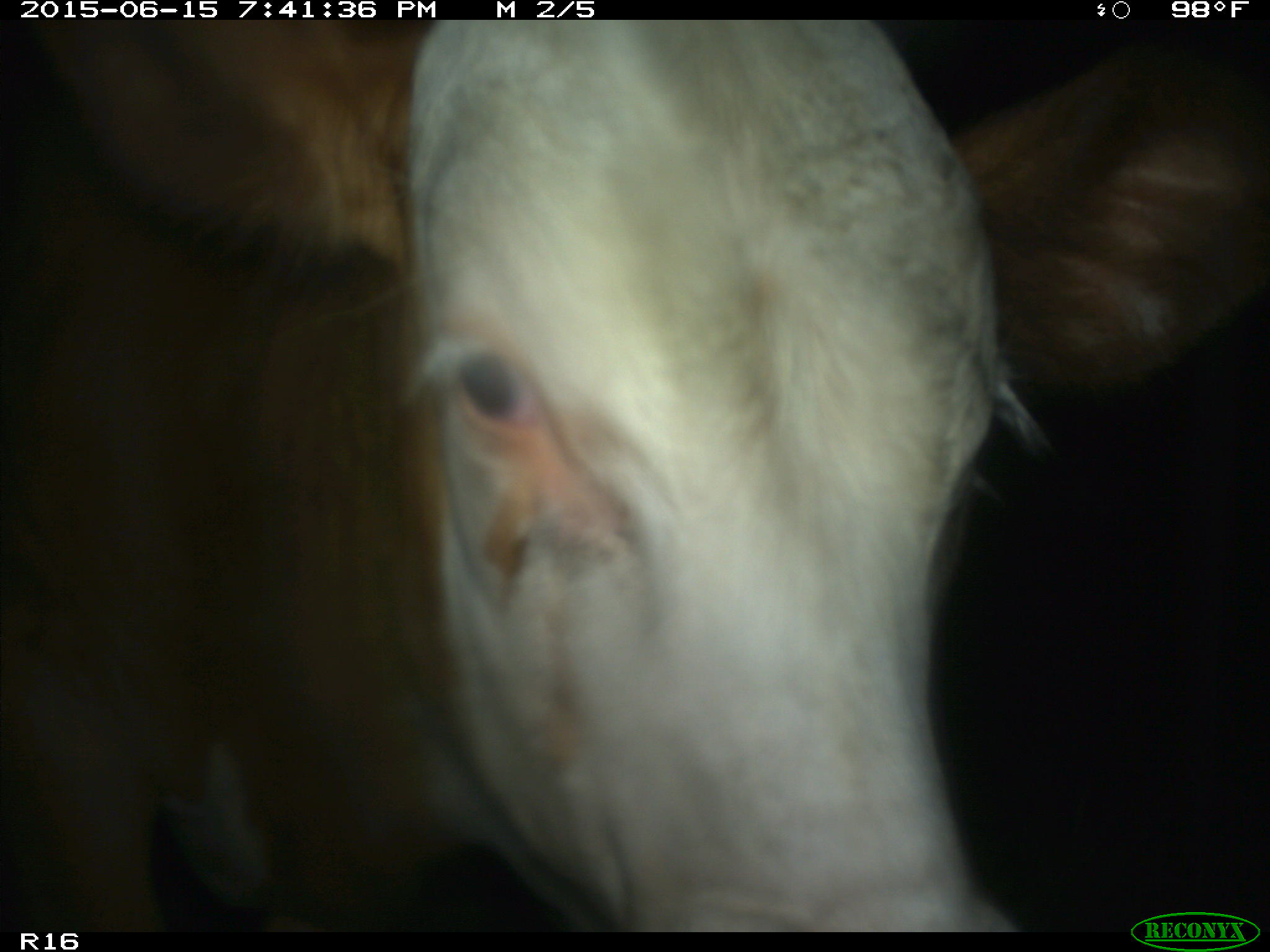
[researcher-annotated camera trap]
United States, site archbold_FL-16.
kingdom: Animalia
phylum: Chordata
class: Mammalia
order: Artiodactyla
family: Bovidae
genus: Bos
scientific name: Bos taurus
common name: domestic cow